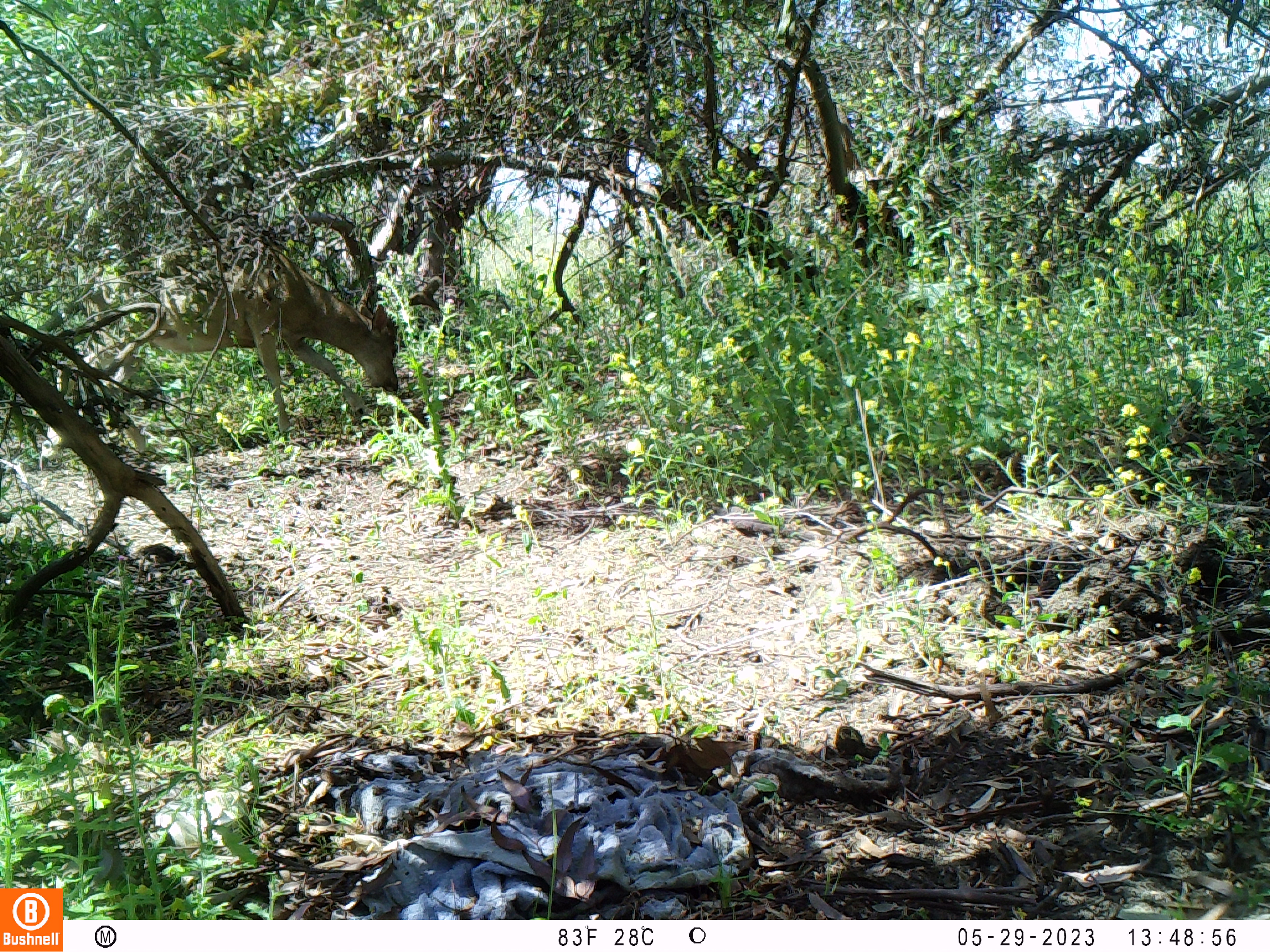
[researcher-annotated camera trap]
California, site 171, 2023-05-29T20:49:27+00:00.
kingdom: Animalia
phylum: Chordata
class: Mammalia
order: Artiodactyla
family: Cervidae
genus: Odocoileus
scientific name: Odocoileus hemionus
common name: mule deer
Mule deer (Odocoileus hemionus).